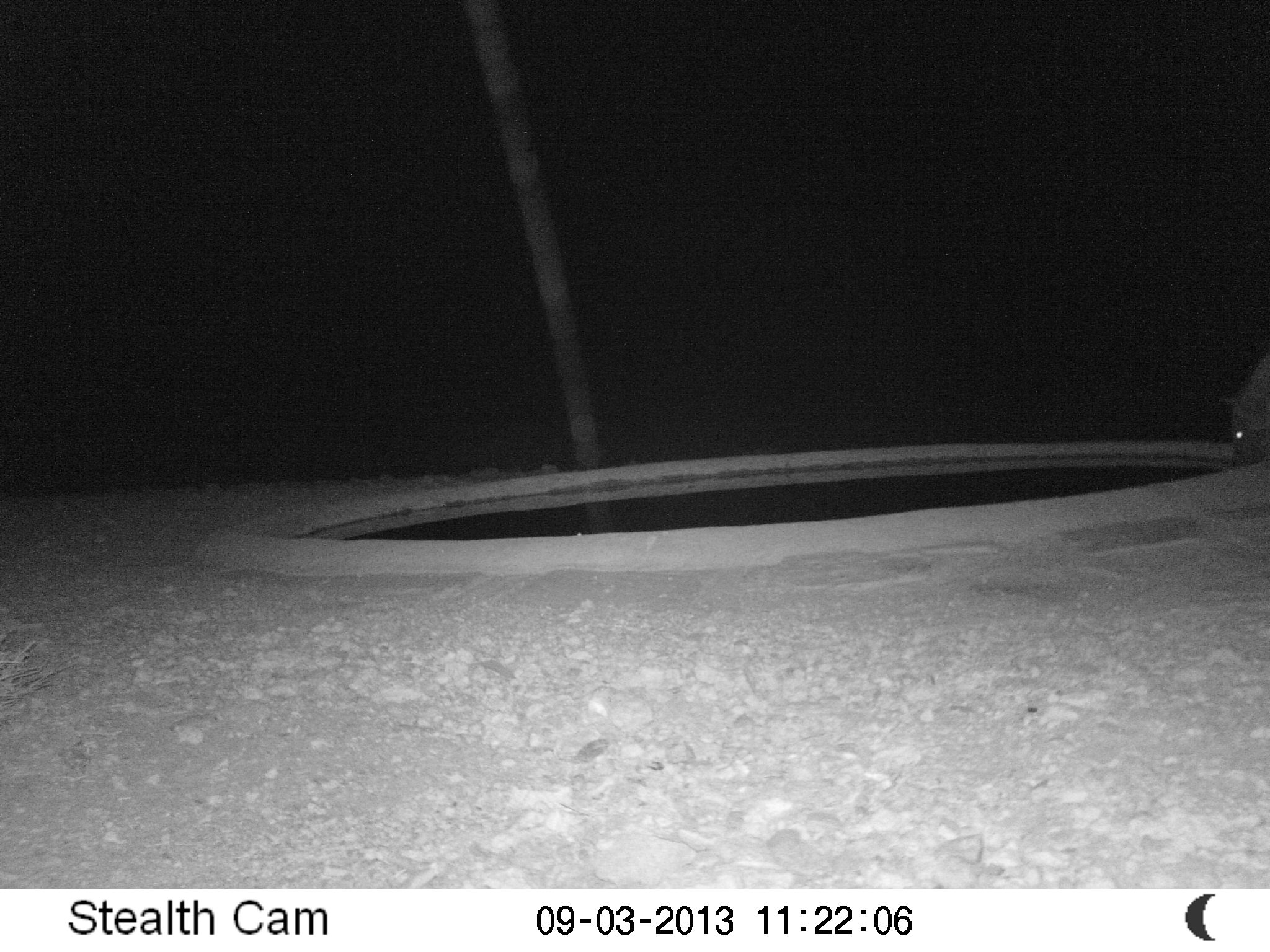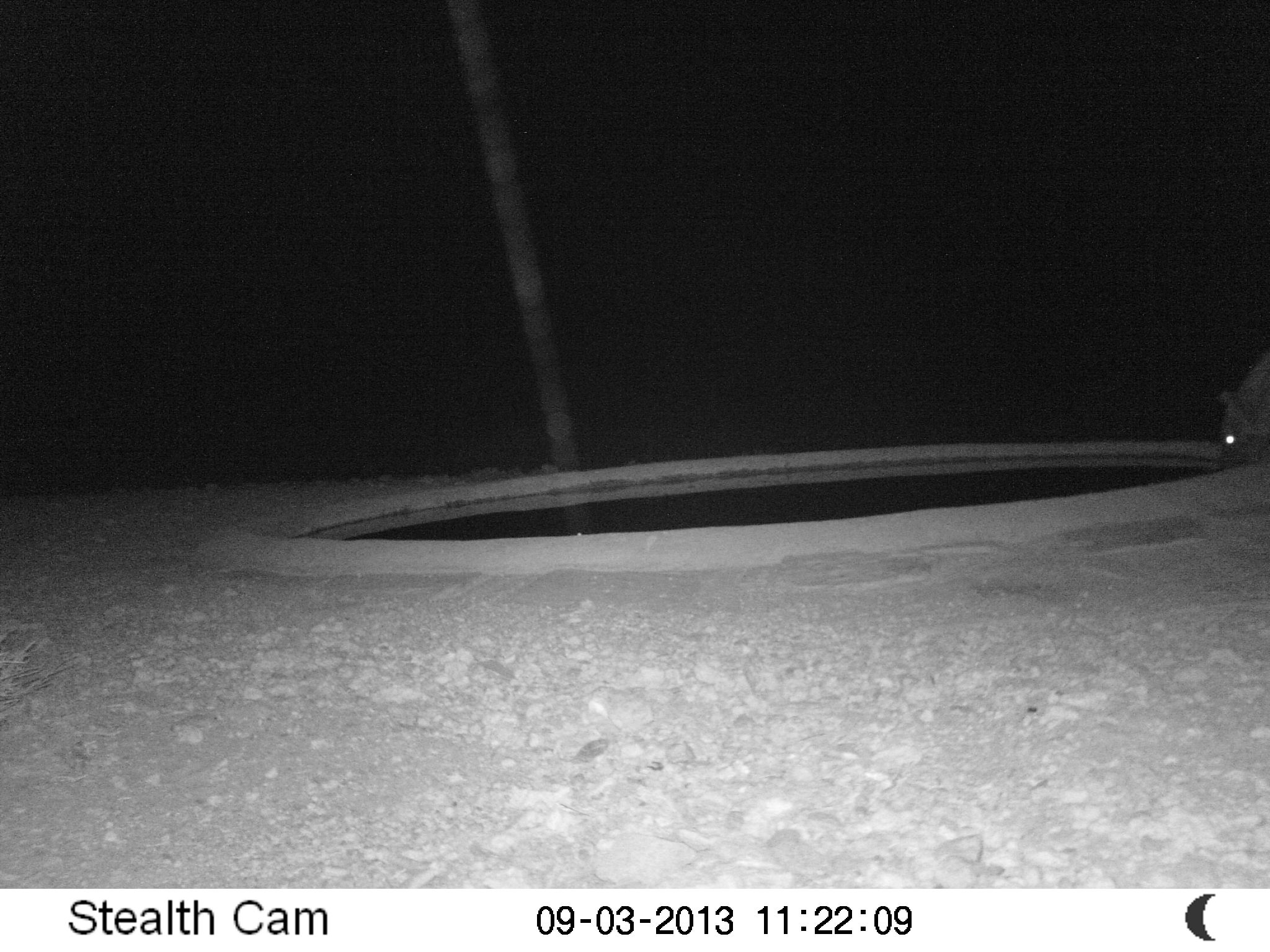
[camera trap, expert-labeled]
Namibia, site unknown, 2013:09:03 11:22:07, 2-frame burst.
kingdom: Animalia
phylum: Chordata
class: Mammalia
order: Carnivora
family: Hyaenidae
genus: Crocuta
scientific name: Crocuta crocuta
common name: spotted hyena